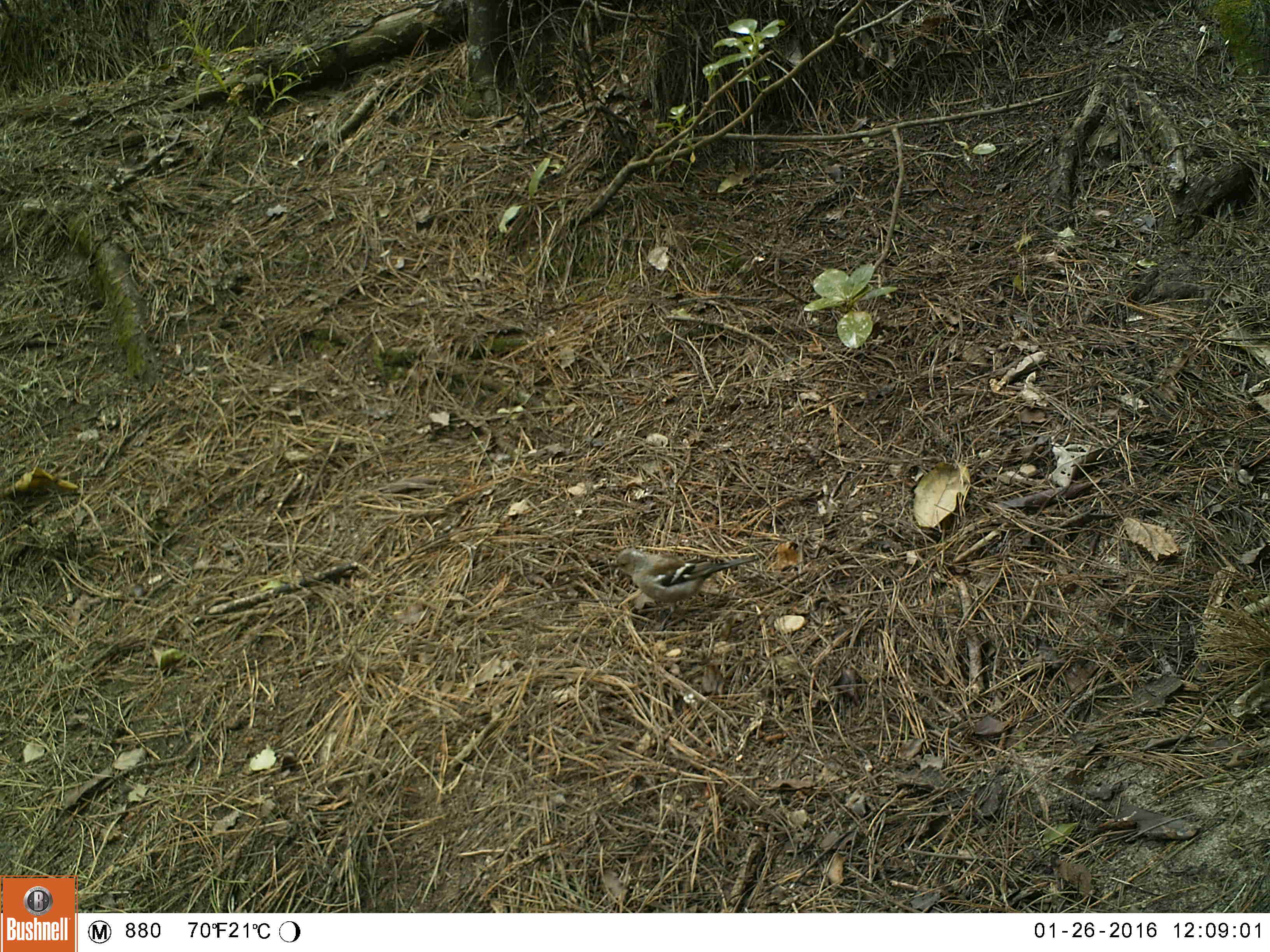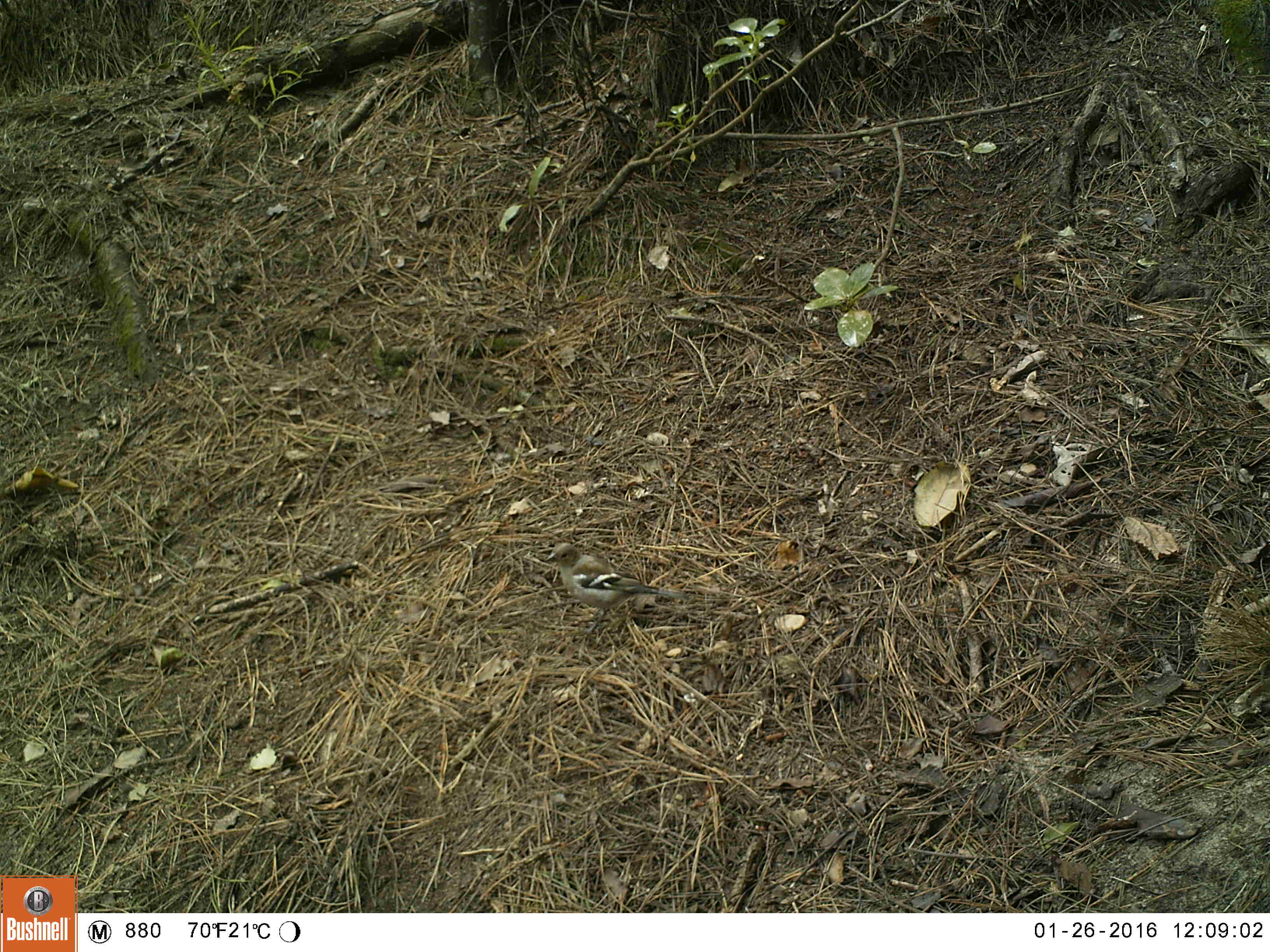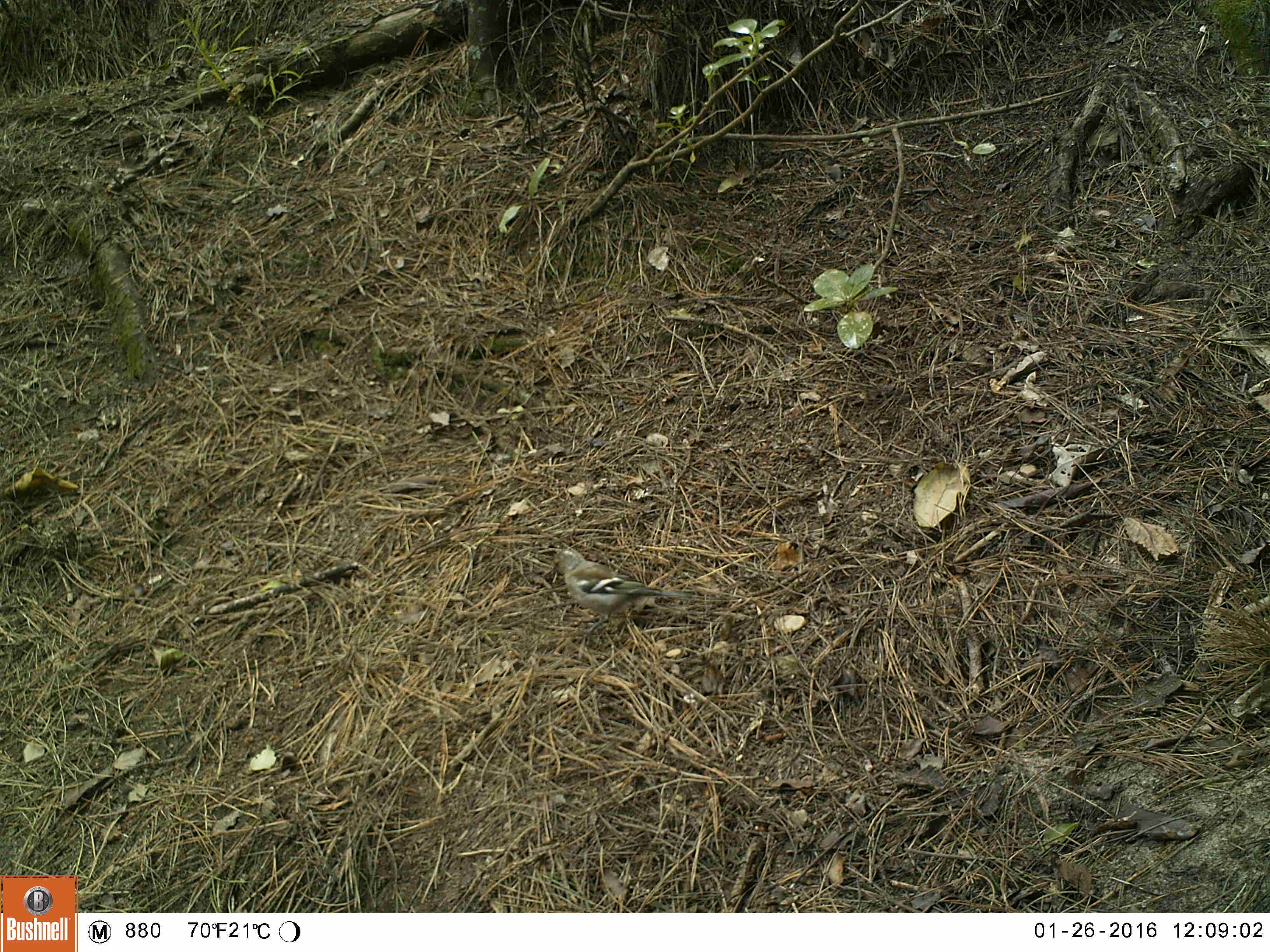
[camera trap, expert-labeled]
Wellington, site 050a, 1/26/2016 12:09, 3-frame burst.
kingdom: Animalia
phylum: Chordata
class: Aves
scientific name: Aves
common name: bird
Bird (Aves).